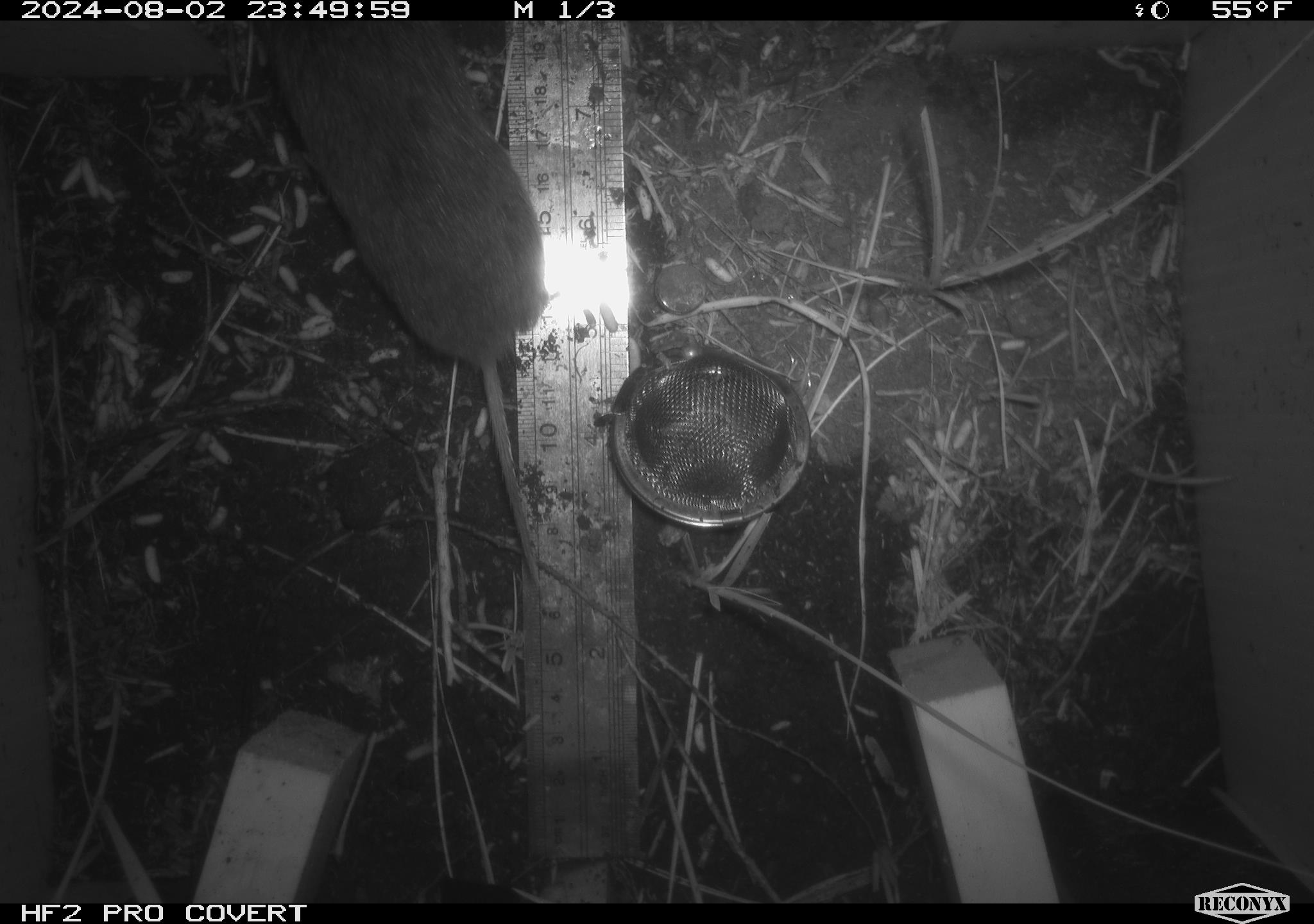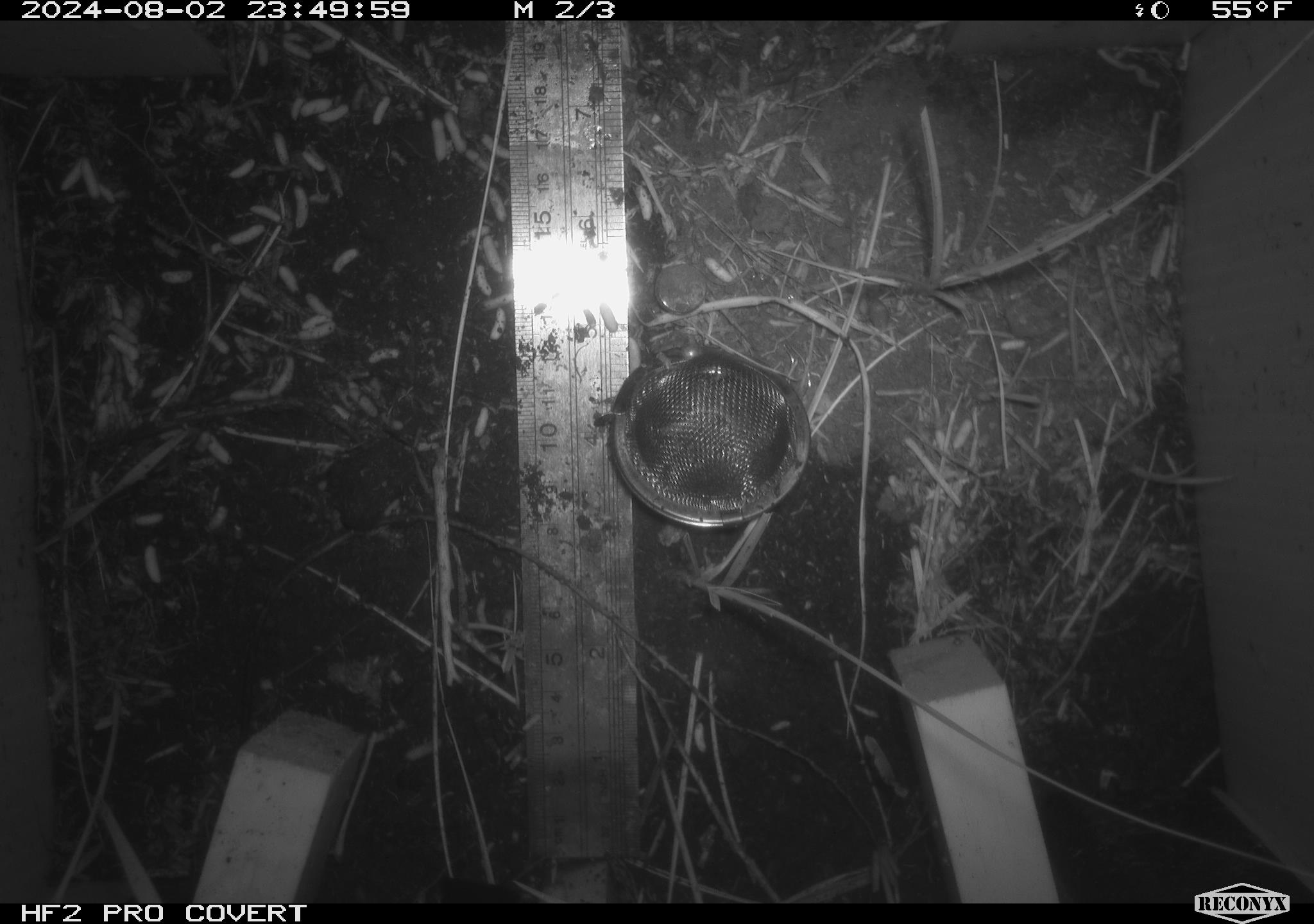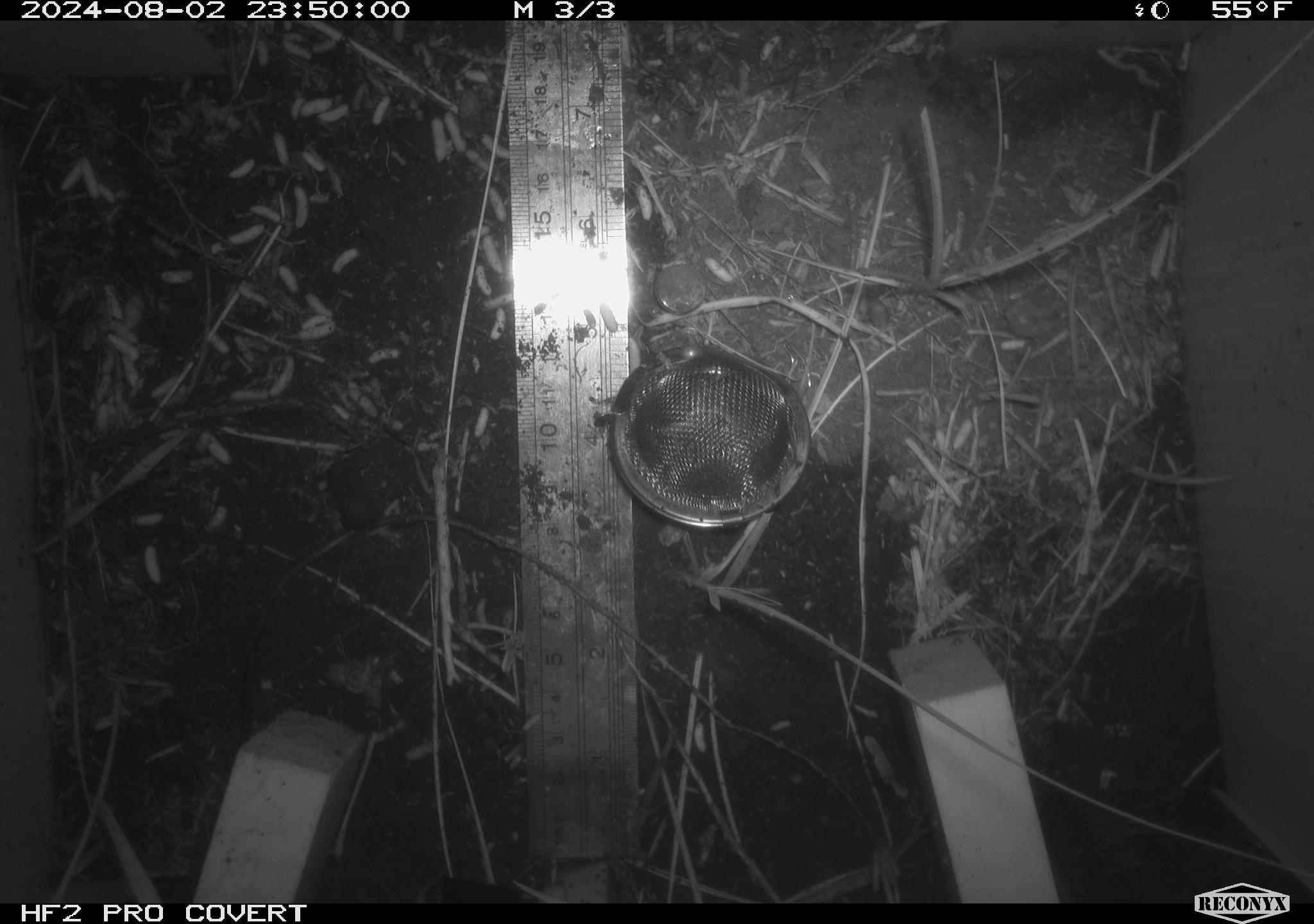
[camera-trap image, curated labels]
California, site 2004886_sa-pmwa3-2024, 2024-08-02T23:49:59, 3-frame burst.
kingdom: Animalia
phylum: Chordata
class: Mammalia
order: Rodentia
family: Cricetidae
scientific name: Arvicolinae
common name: voles, lemmings, and muskrats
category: arvicolinae subfamily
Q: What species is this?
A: Arvicolinae subfamily (voles, lemmings, and muskrats) (Arvicolinae).